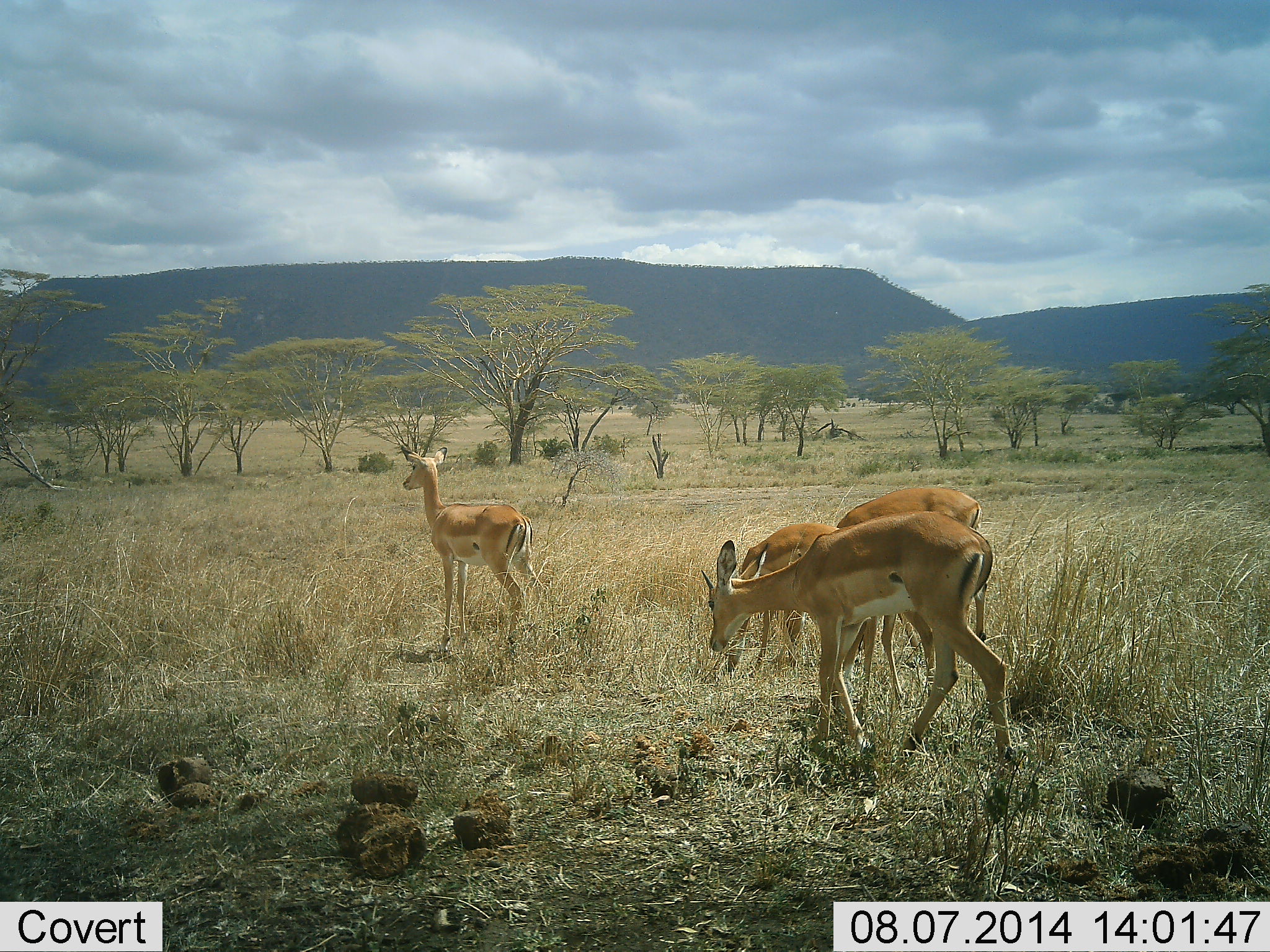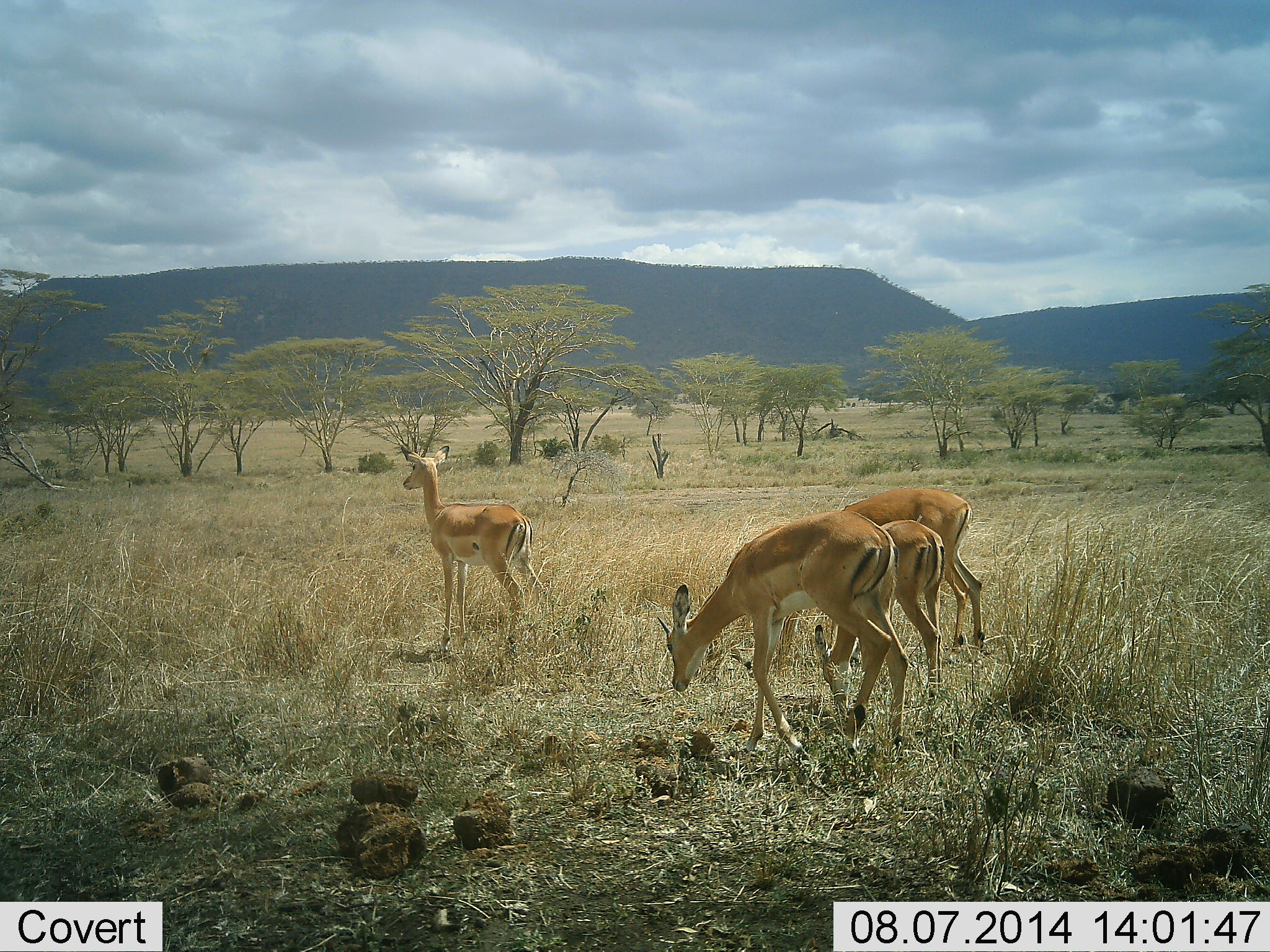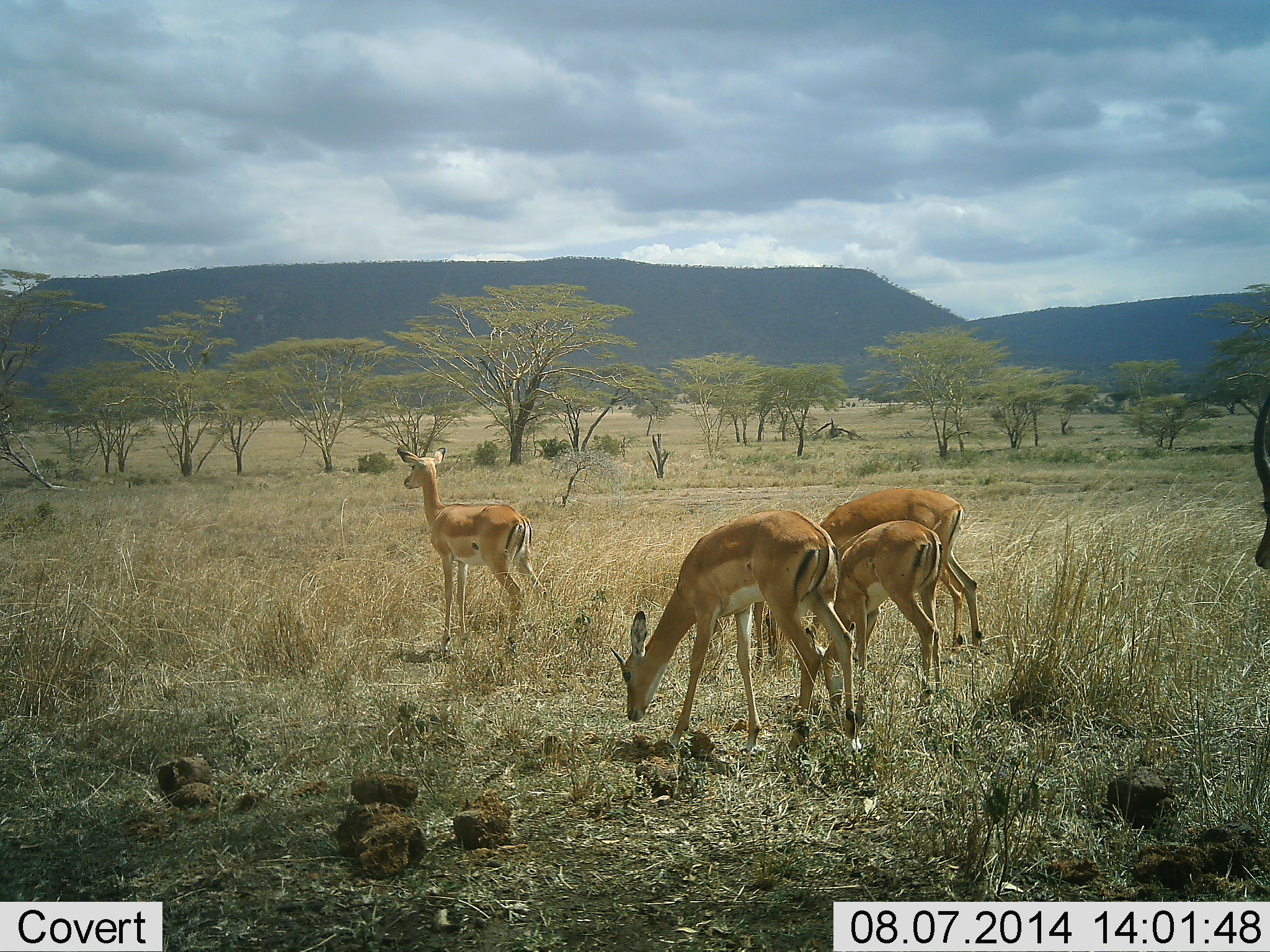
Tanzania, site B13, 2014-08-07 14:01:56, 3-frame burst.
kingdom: Animalia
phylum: Chordata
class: Mammalia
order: Artiodactyla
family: Bovidae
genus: Aepyceros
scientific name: Aepyceros melampus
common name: impala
Impala (Aepyceros melampus), count 5. Behavior (volunteer vote fractions): standing 80%, resting 0%, moving 60%, interacting 0%. Young present (vote fraction): 30%. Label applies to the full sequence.